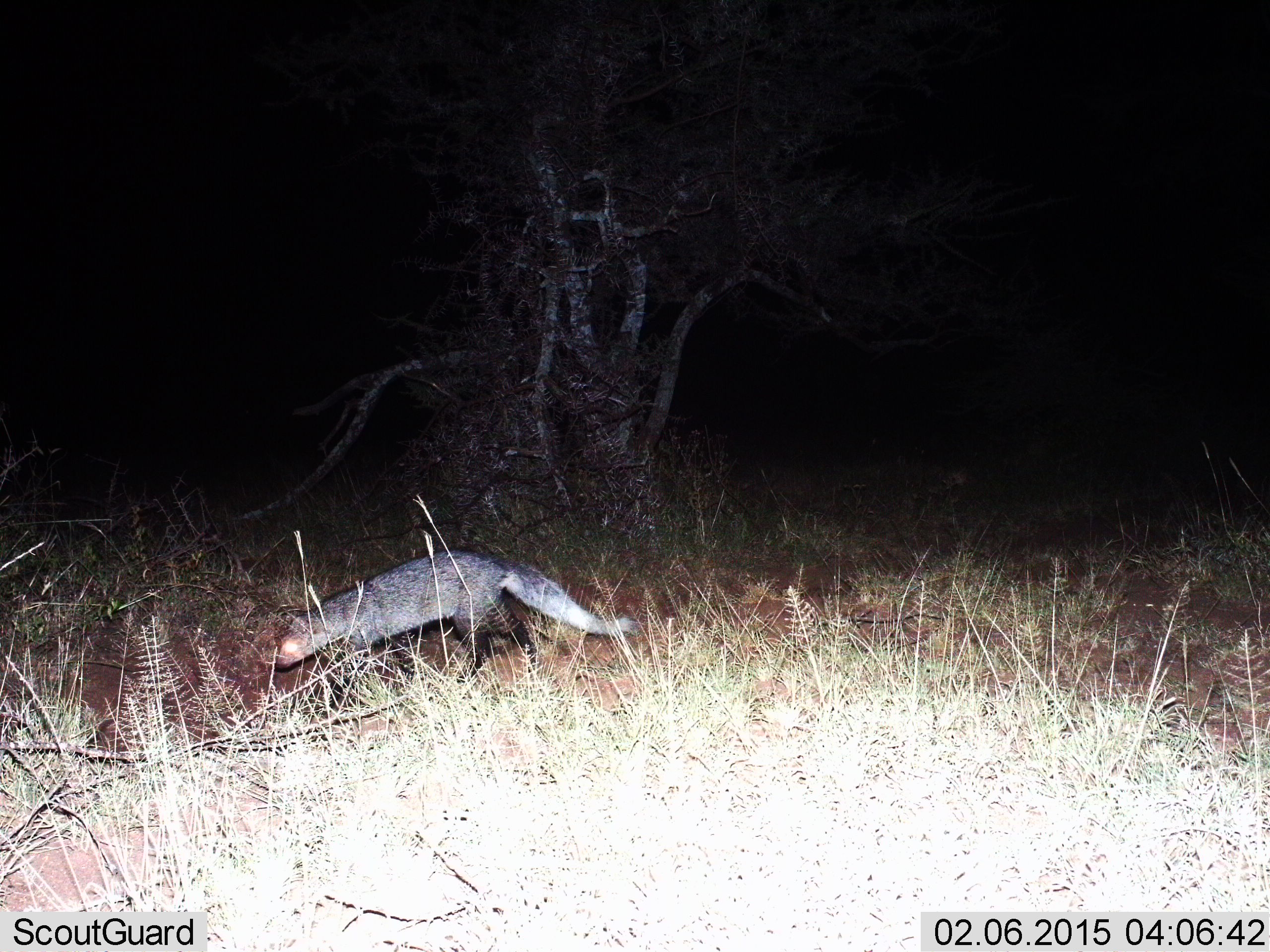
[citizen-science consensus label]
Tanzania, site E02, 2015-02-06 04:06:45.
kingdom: Animalia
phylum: Chordata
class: Mammalia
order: Carnivora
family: Herpestidae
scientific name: Herpestidae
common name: mongoose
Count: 1.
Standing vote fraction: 10%.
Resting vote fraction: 0%.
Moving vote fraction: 90%.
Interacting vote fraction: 0%.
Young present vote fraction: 0%.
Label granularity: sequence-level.